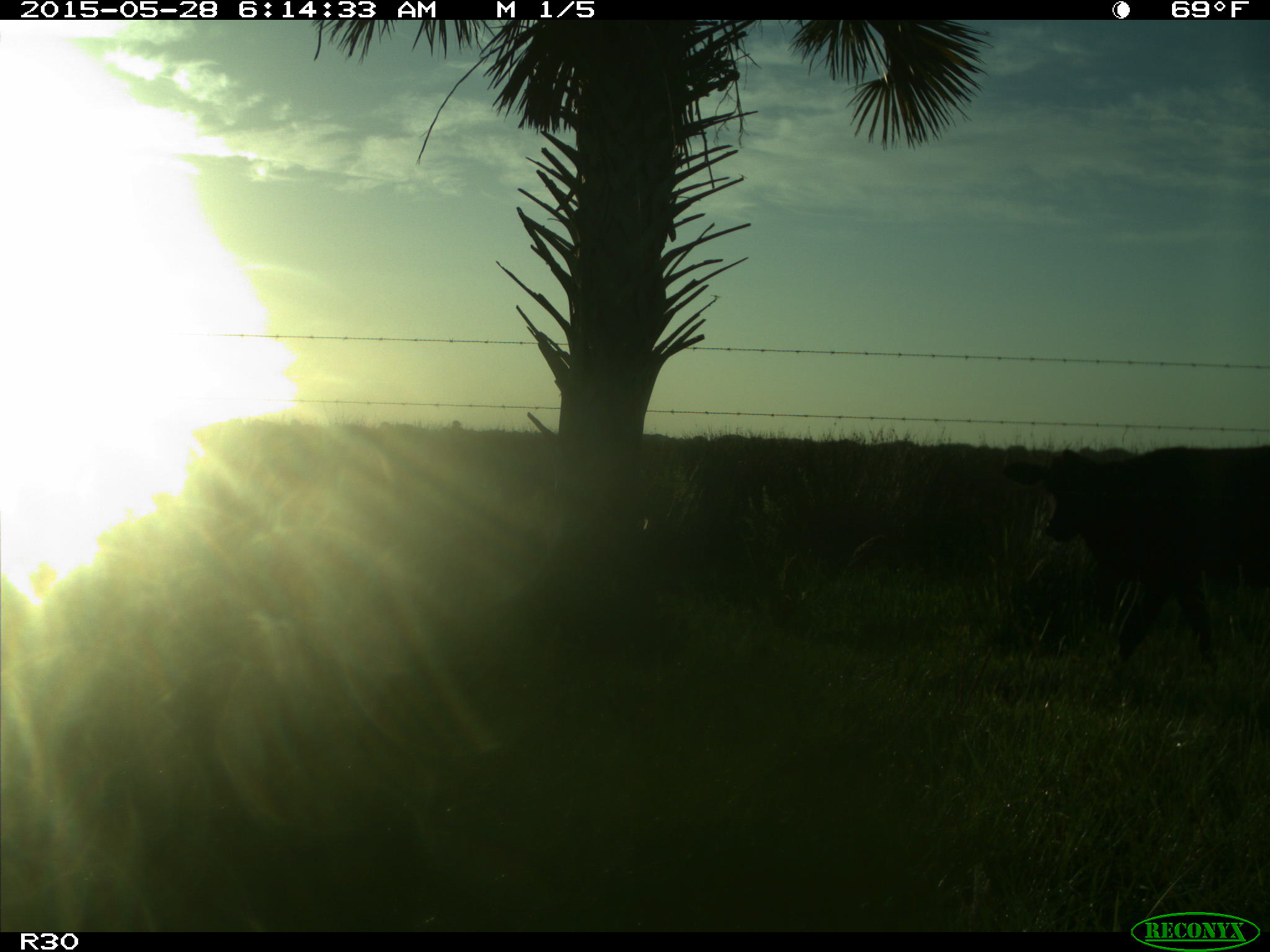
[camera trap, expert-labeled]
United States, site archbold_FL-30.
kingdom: Animalia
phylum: Chordata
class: Mammalia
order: Artiodactyla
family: Bovidae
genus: Bos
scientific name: Bos taurus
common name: domestic cow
Bos taurus (domestic cow).